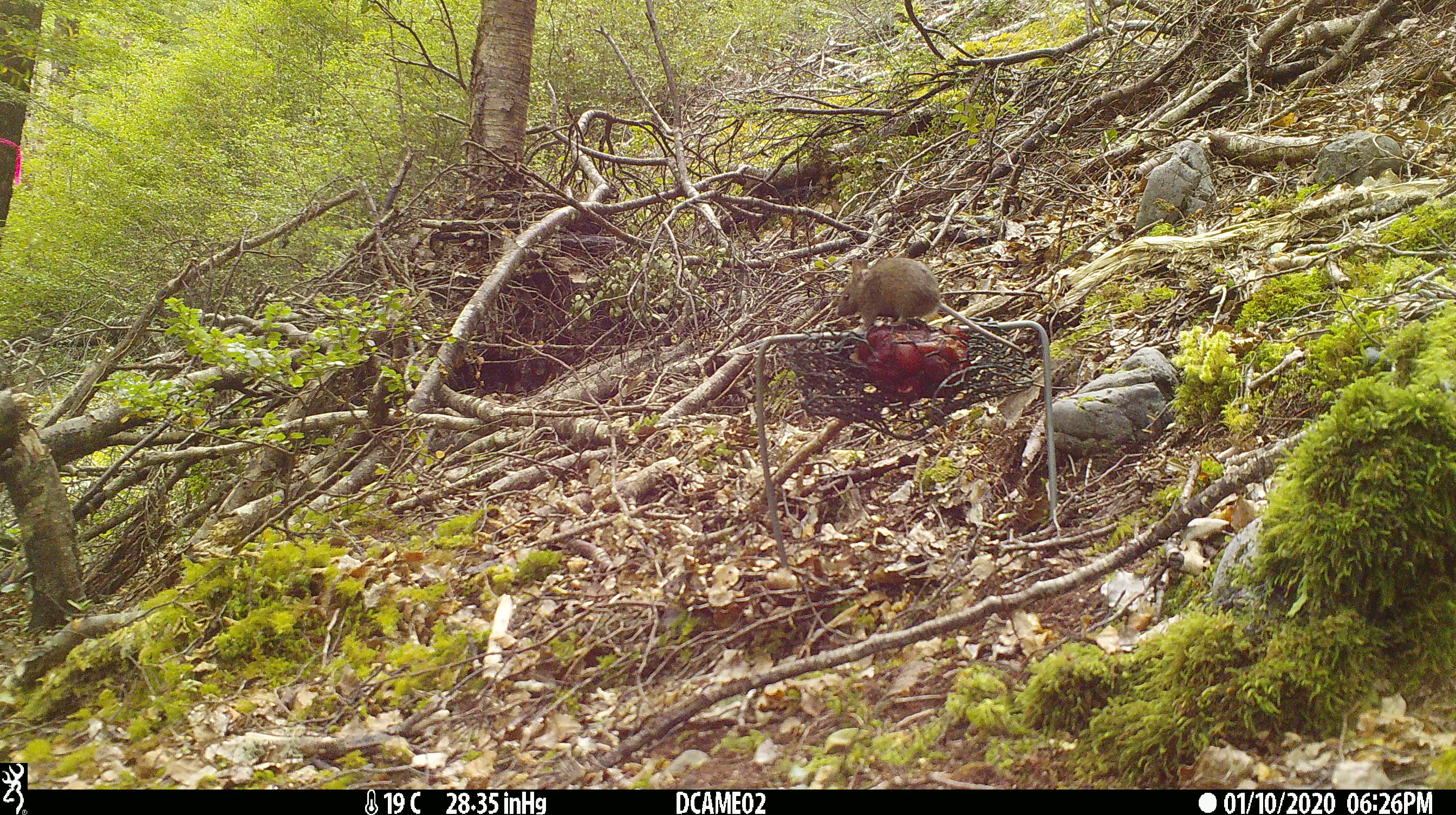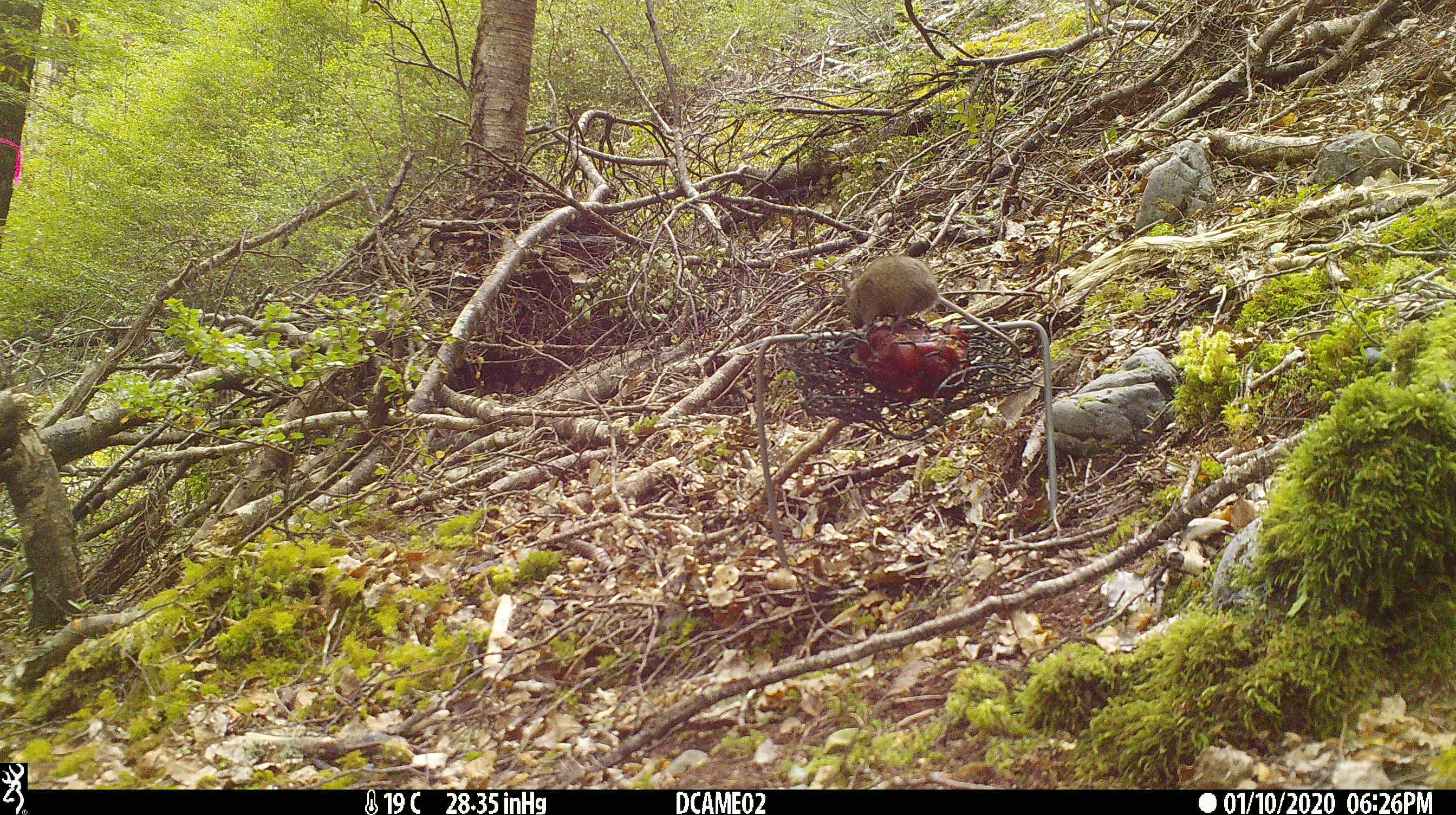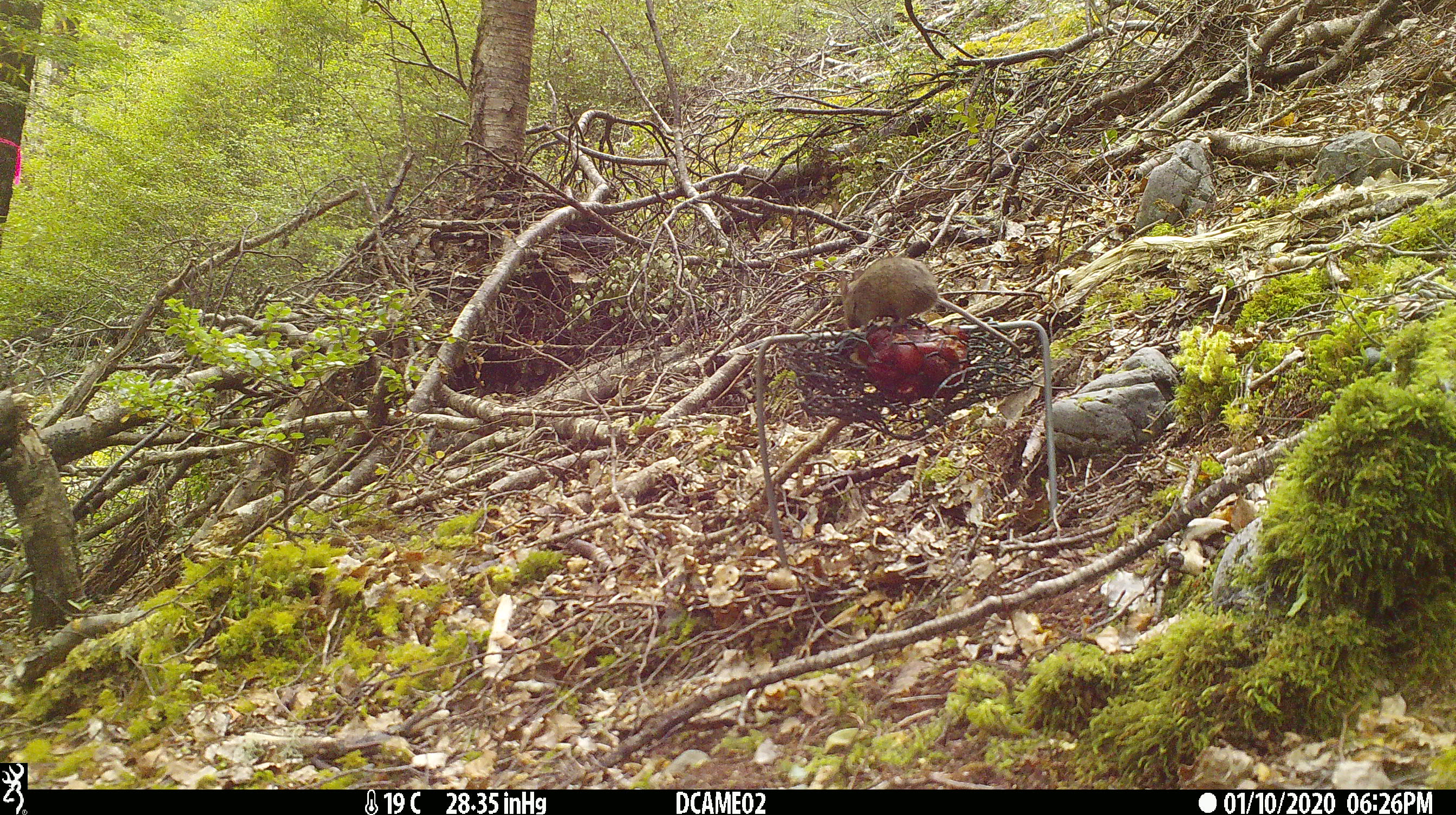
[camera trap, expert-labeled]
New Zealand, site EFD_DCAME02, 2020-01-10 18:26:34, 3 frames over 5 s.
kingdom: Animalia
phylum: Chordata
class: Mammalia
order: Rodentia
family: Muridae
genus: Mus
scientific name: Mus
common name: mouse